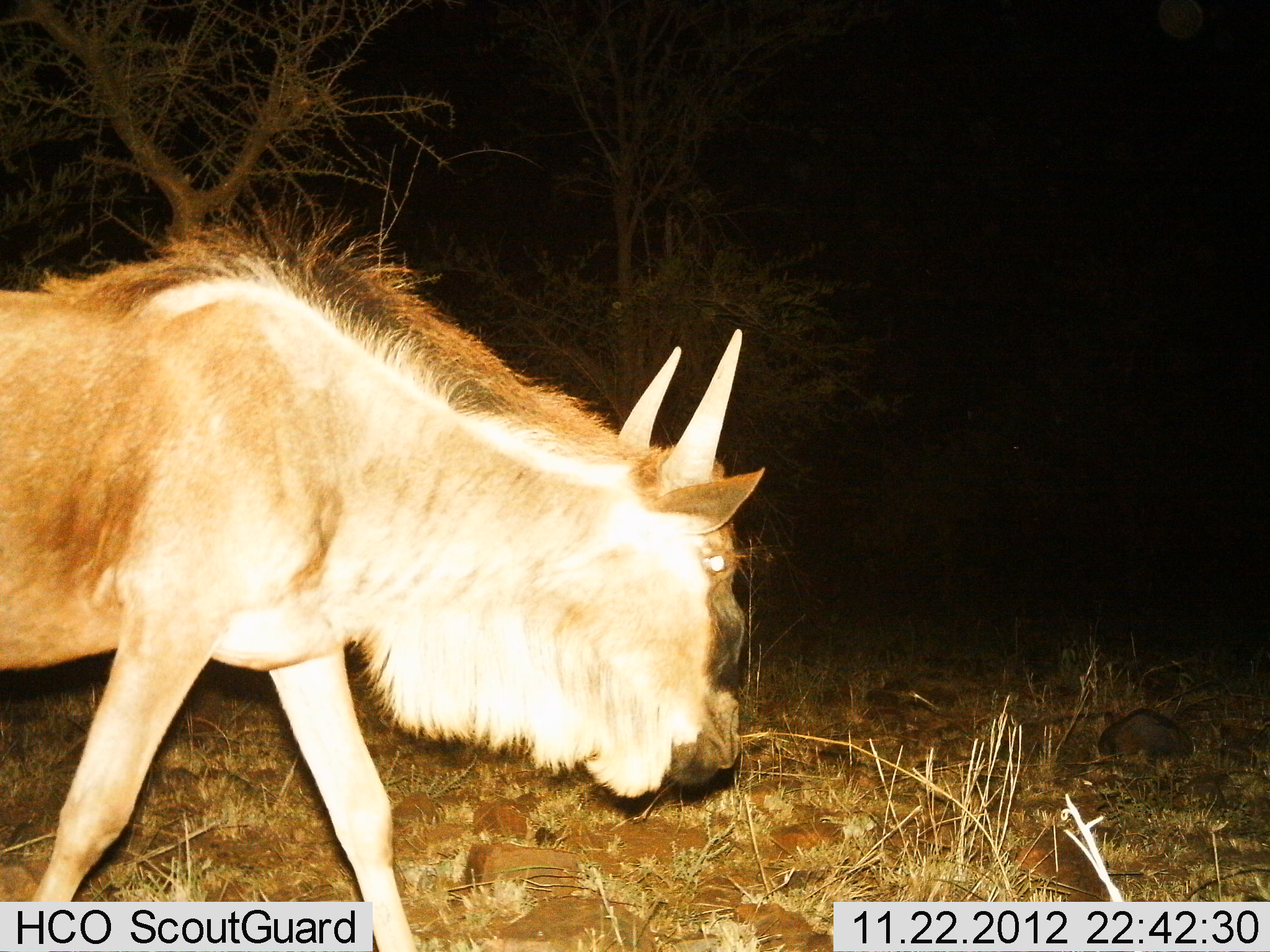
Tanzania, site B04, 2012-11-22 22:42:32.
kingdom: Animalia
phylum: Chordata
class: Mammalia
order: Artiodactyla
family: Bovidae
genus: Connochaetes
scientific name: Connochaetes taurinus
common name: blue wildebeest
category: wildebeest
Wildebeest (blue wildebeest) (Connochaetes taurinus), count 1. Behavior (volunteer vote fractions): standing 0%, resting 0%, moving 90%, interacting 0%. Young present (vote fraction): 10%. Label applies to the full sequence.